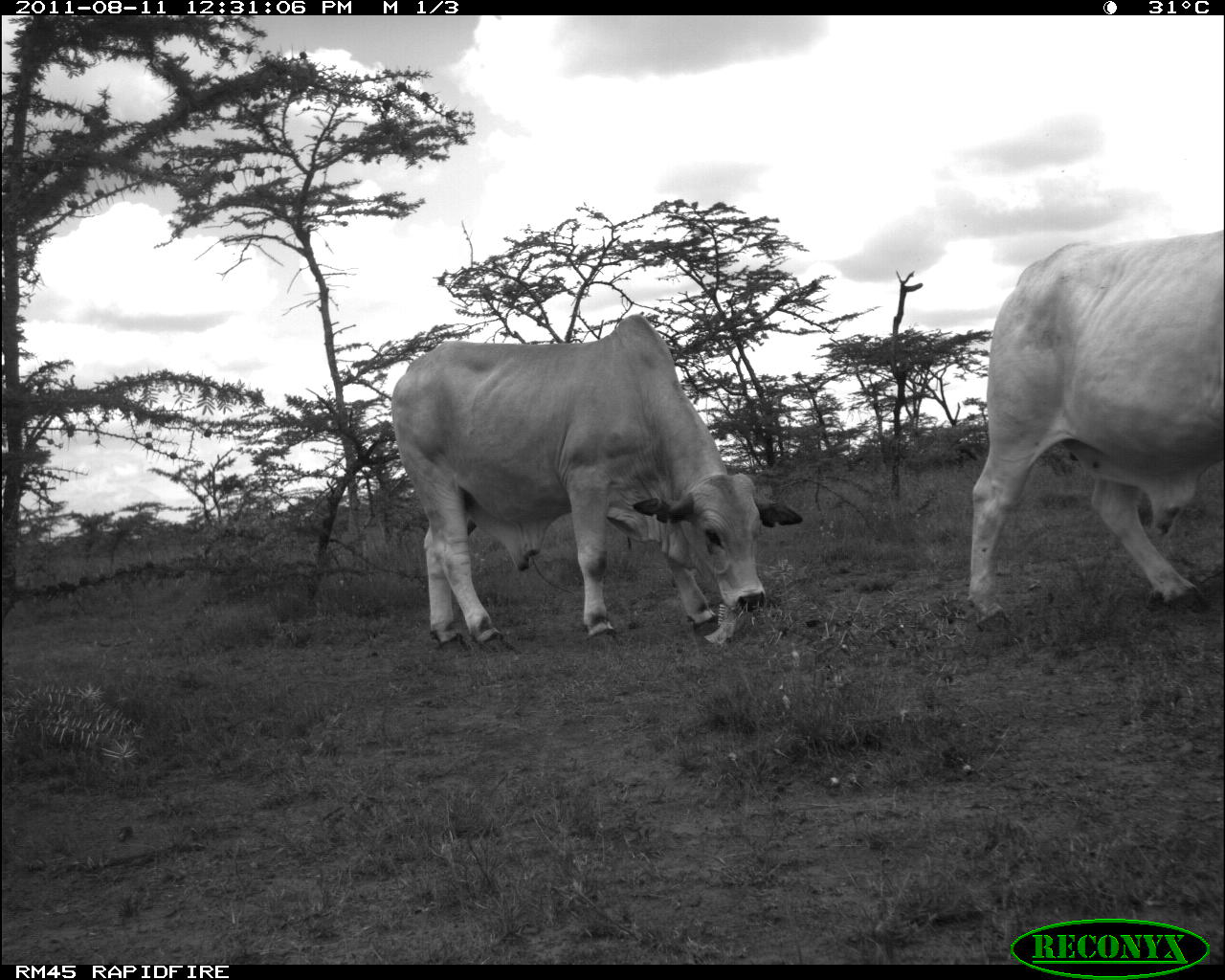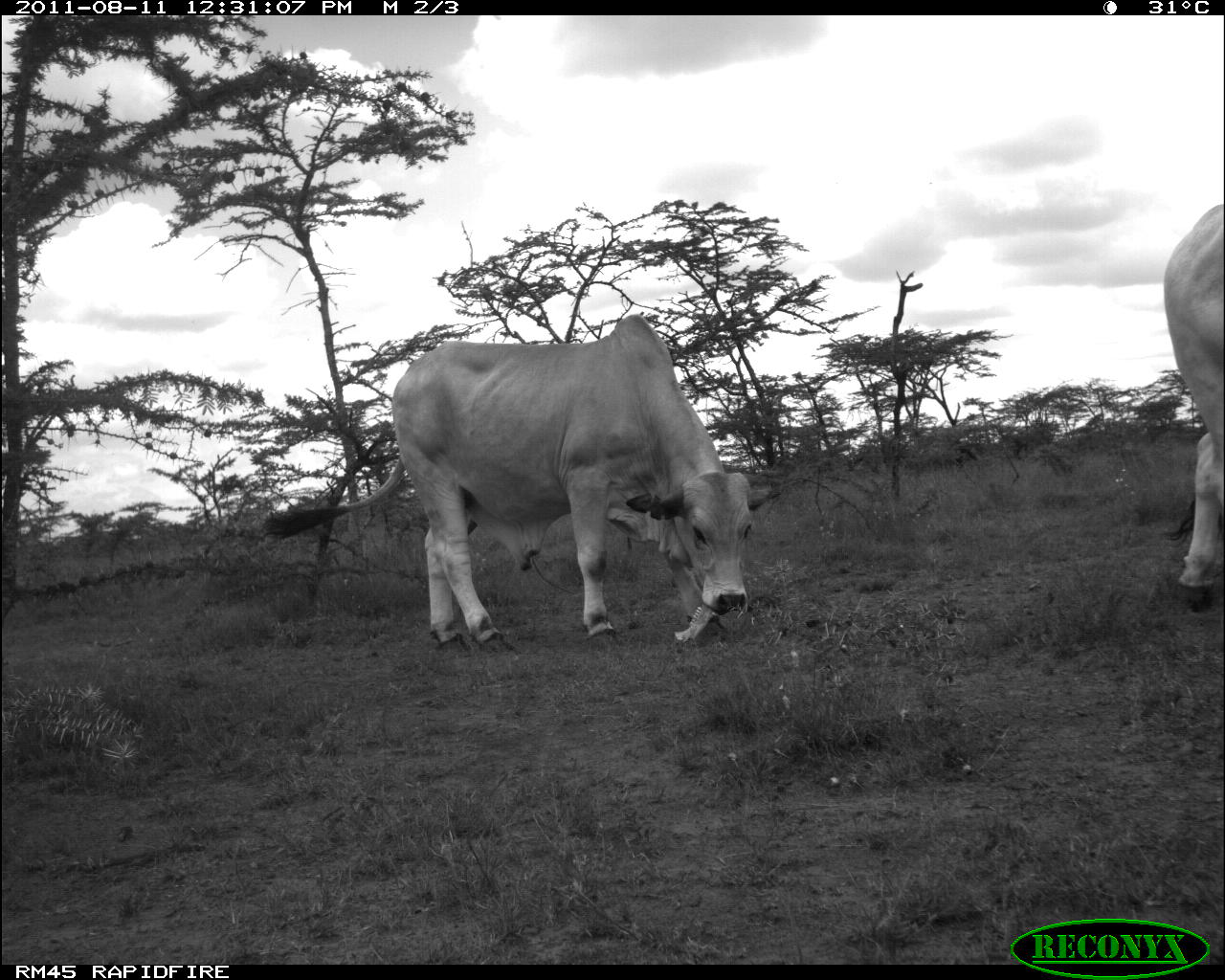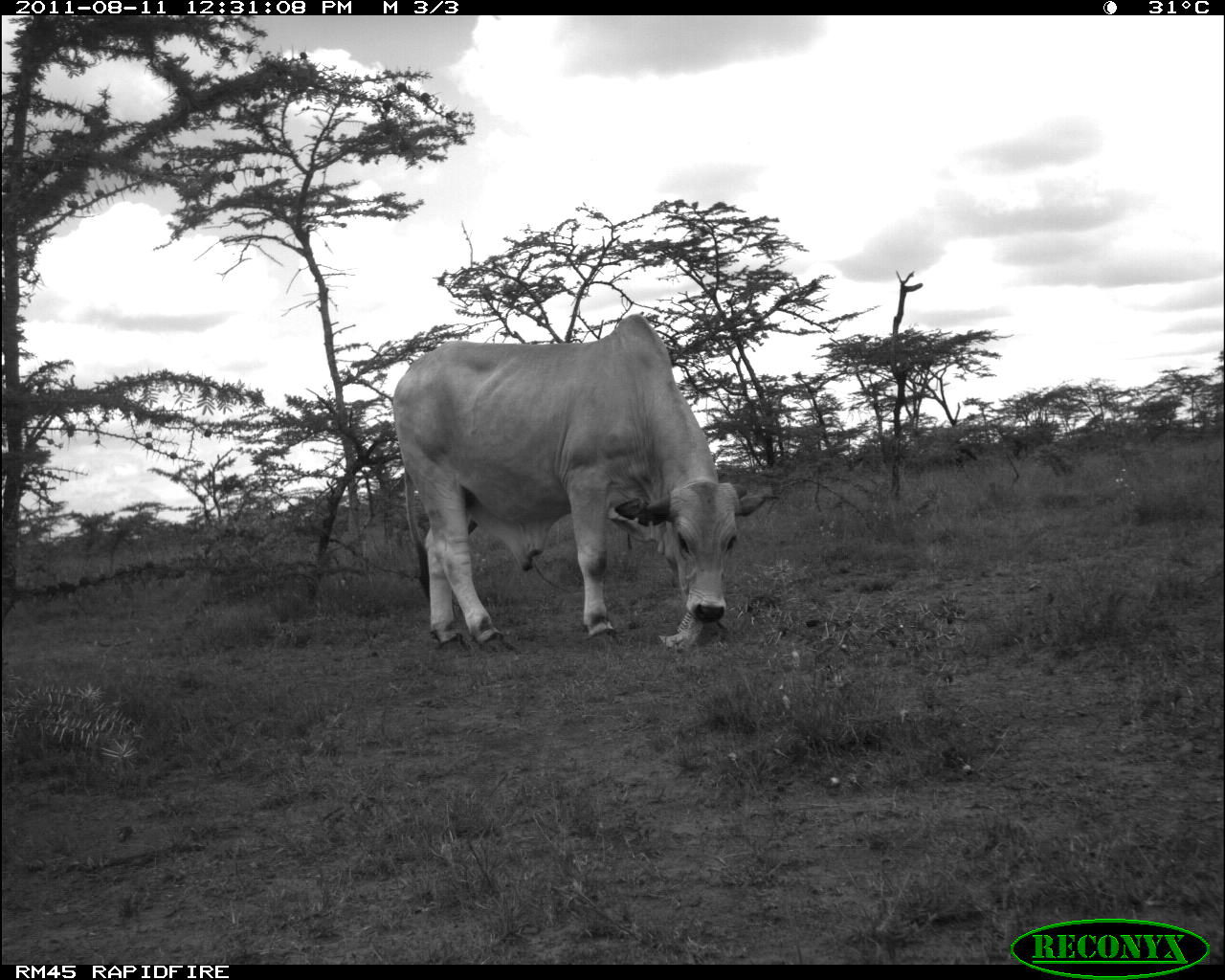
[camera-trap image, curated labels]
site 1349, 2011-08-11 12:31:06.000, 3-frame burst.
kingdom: Animalia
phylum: Chordata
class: Mammalia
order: Artiodactyla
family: Bovidae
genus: Bos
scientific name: Bos taurus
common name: domestic cattle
Bos taurus (domestic cattle), count 2.